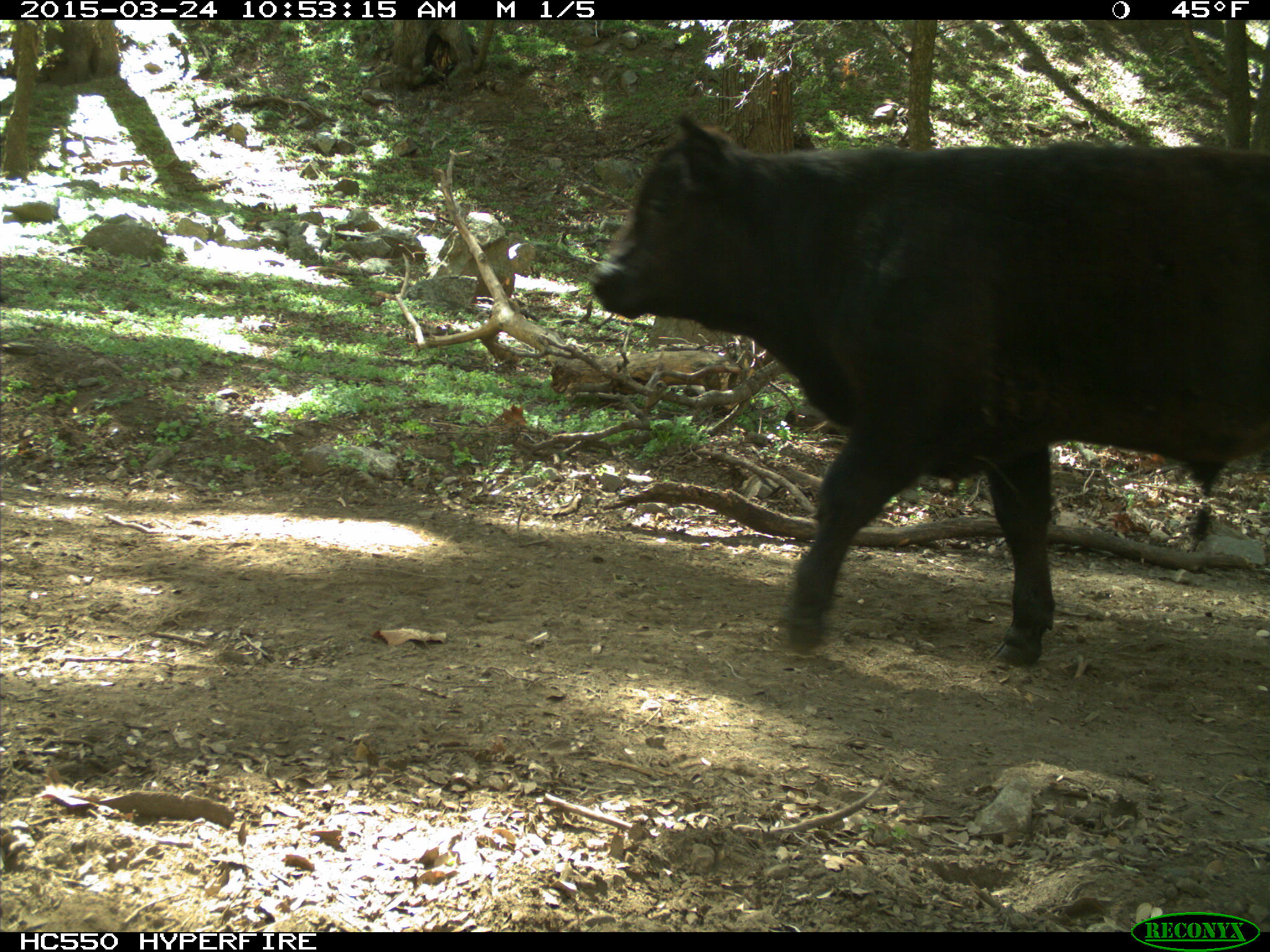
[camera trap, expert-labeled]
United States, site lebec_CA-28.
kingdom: Animalia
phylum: Chordata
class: Mammalia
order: Artiodactyla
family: Bovidae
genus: Bos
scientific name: Bos taurus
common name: domestic cow